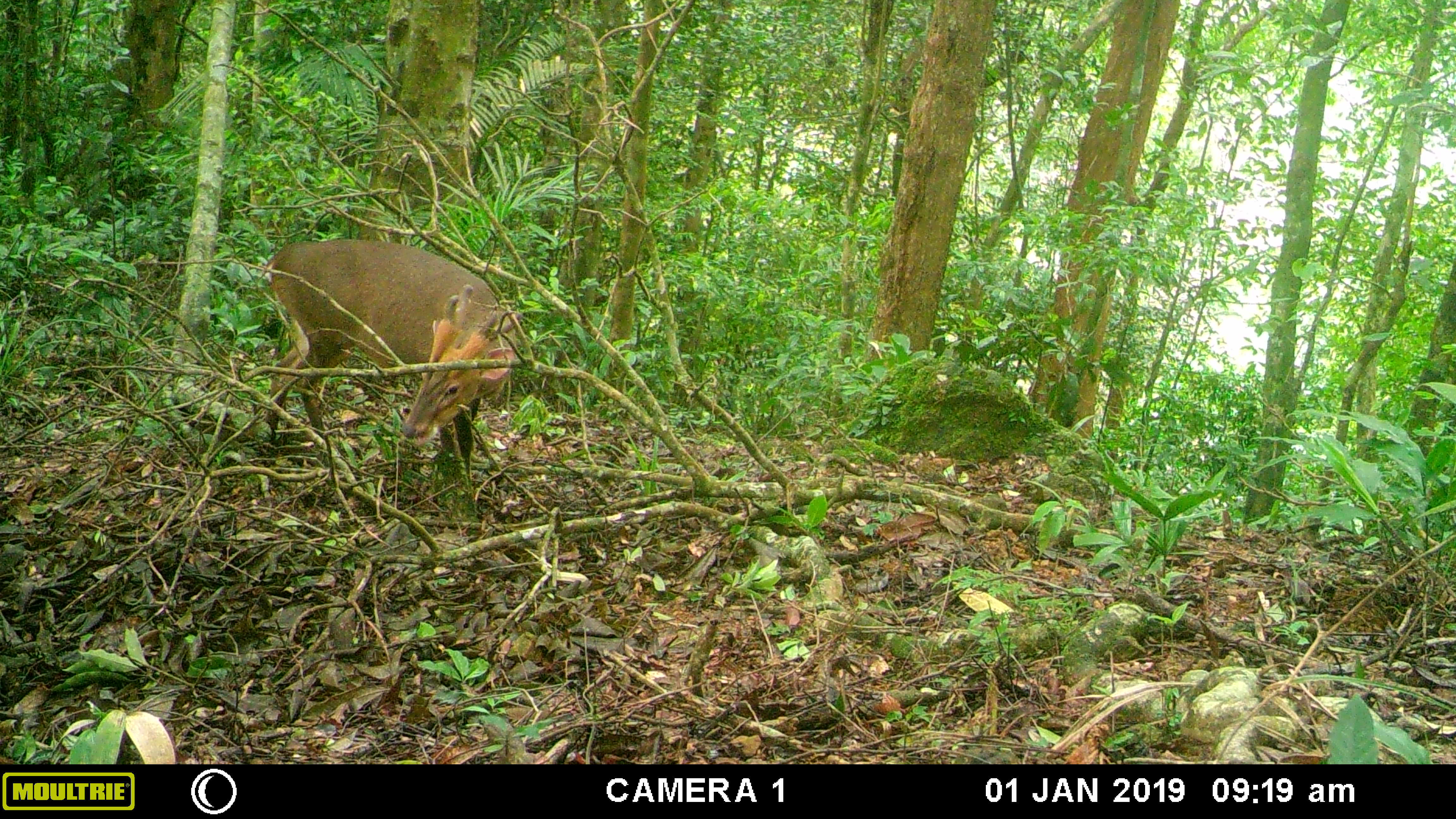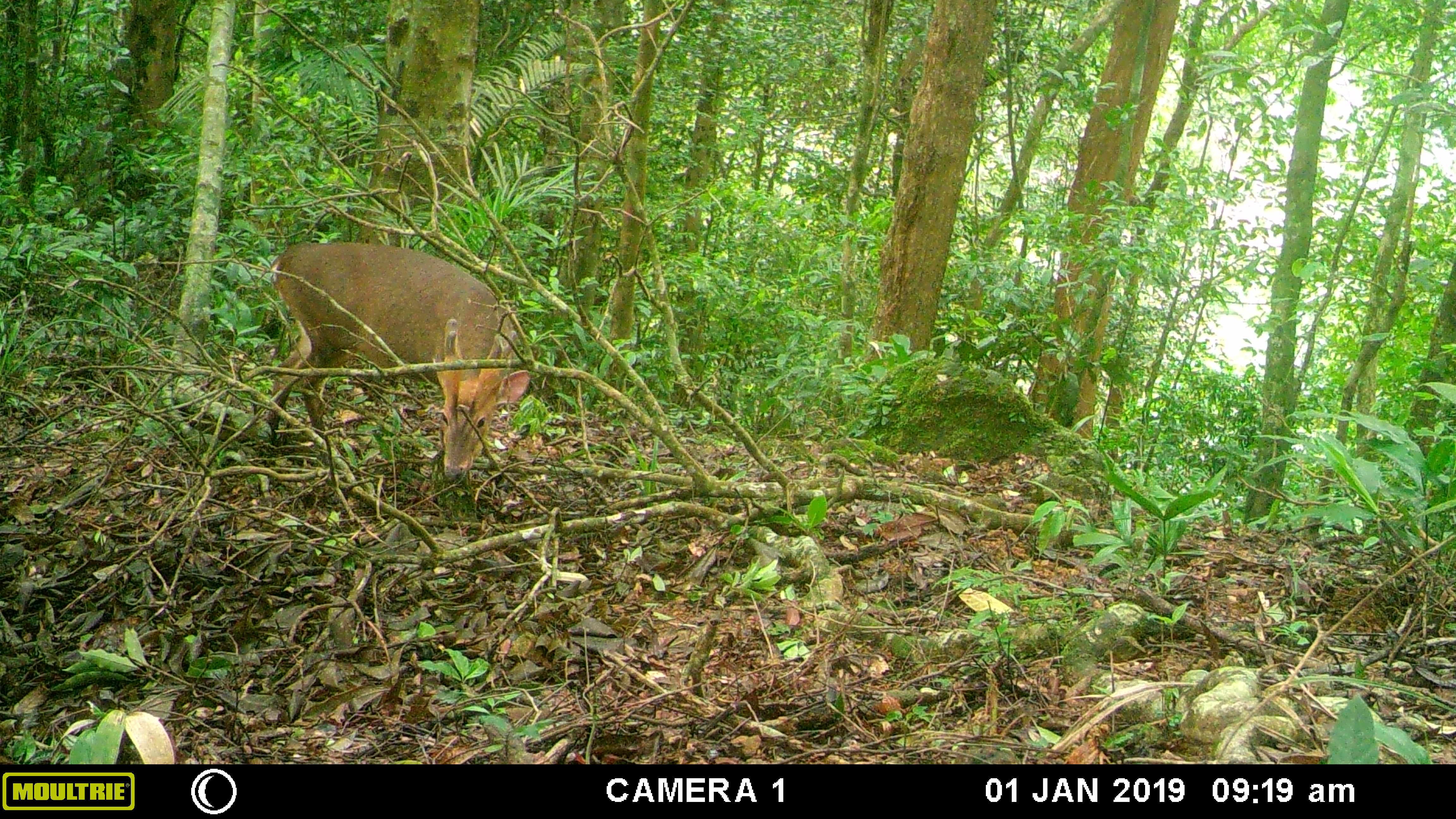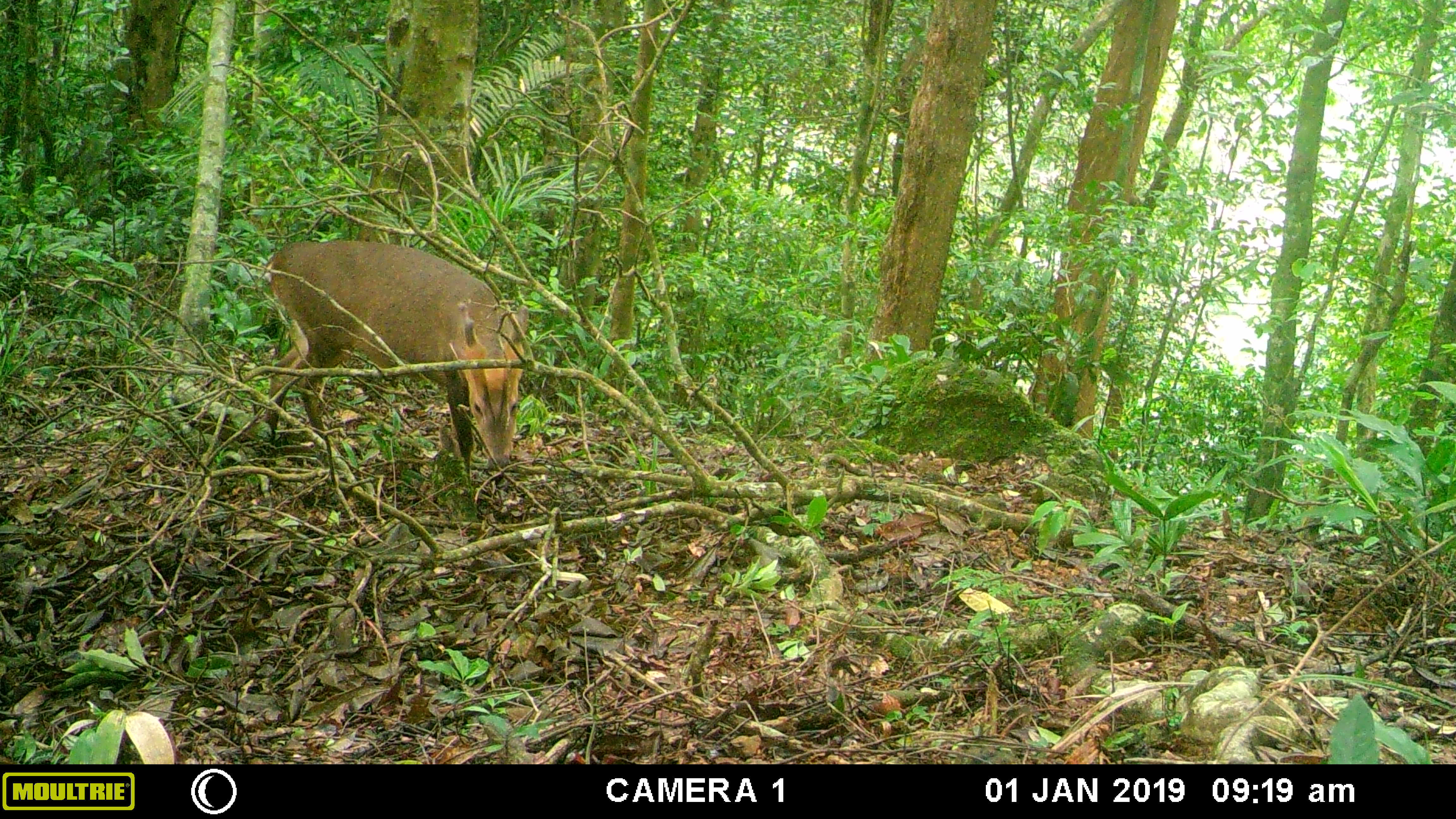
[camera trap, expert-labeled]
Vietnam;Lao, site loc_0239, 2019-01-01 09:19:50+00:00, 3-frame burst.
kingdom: Animalia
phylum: Chordata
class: Mammalia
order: Artiodactyla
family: Cervidae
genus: Muntiacus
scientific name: Muntiacus vuquangensis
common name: large-antlered muntjac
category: large antlered muntjac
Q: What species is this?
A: Large antlered muntjac (large-antlered muntjac) (Muntiacus vuquangensis).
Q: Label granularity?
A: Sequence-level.